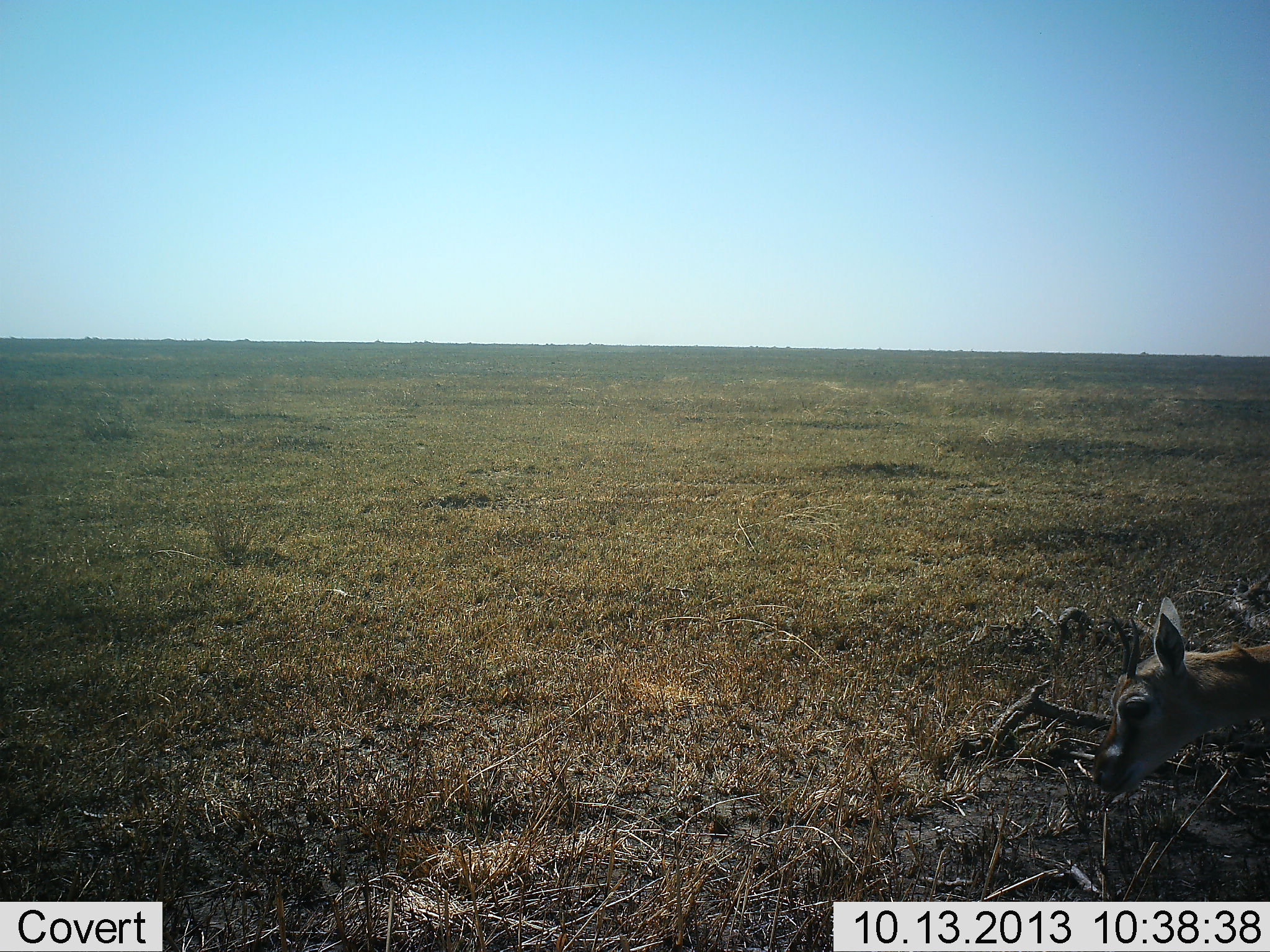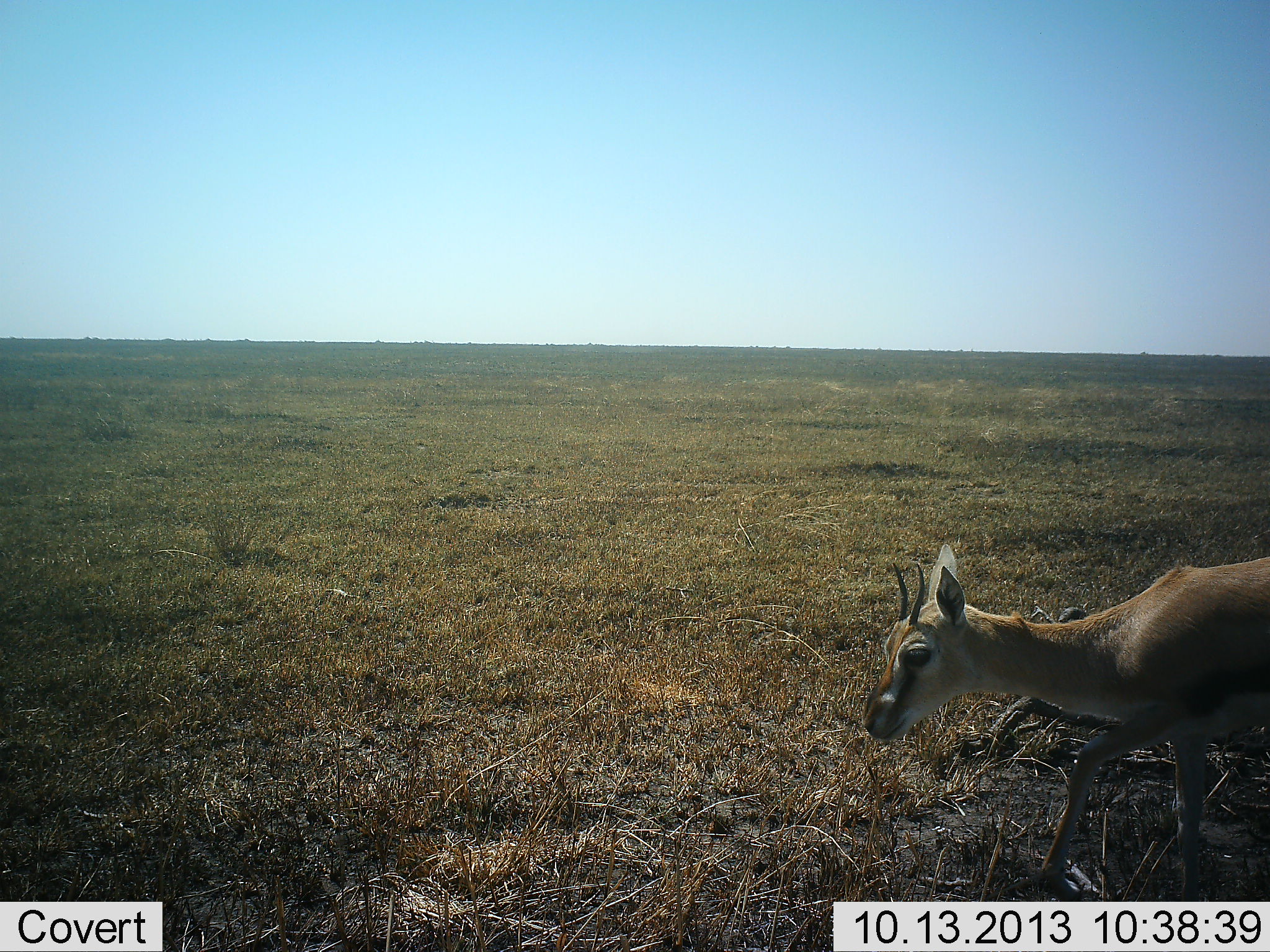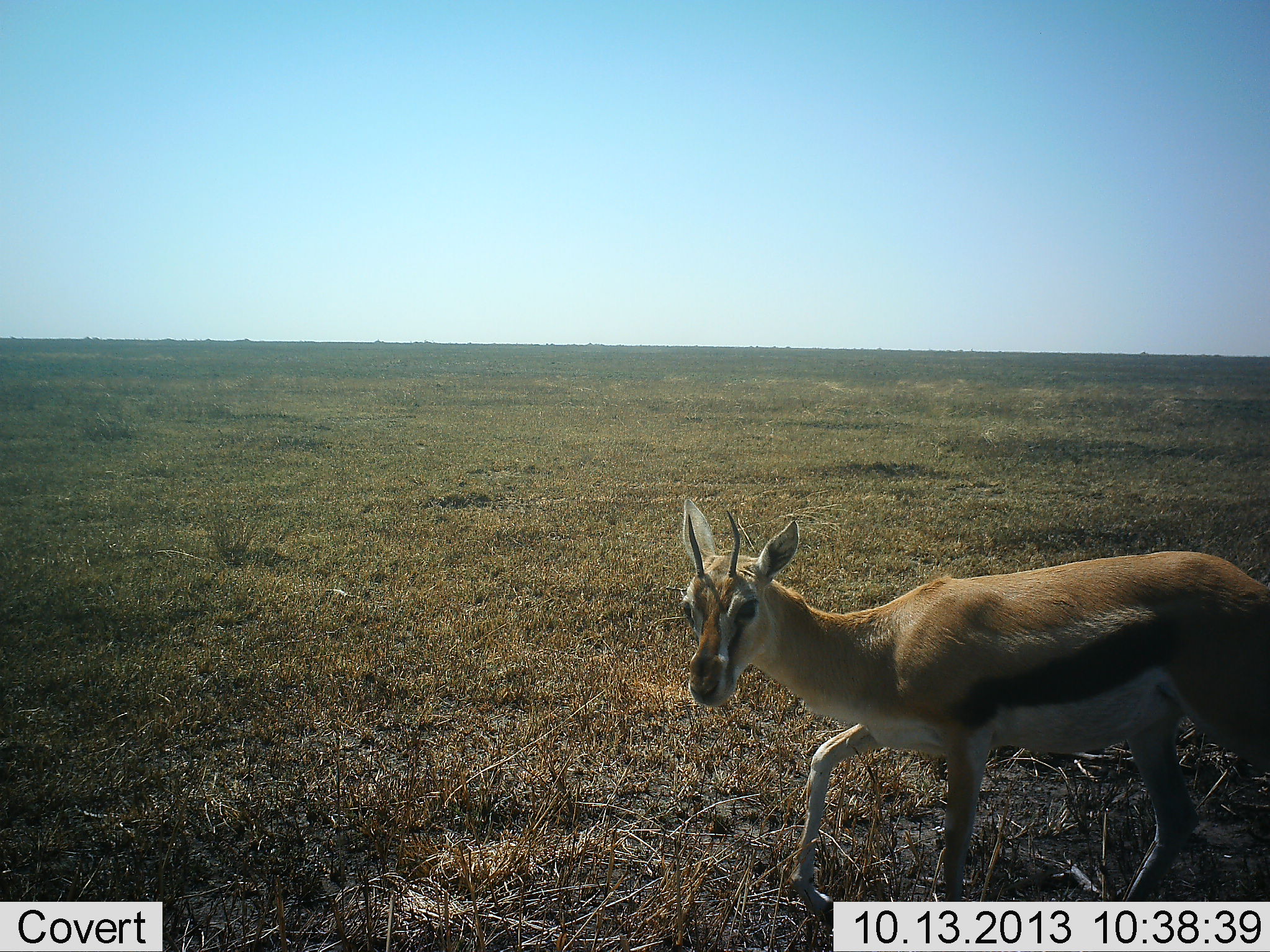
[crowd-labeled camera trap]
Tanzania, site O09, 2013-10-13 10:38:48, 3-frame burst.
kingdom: Animalia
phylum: Chordata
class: Mammalia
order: Artiodactyla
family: Bovidae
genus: Eudorcas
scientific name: Eudorcas thomsonii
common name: thomson's gazelle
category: gazellethomsons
Gazellethomsons (thomson's gazelle) (Eudorcas thomsonii), count 1. Behavior (volunteer vote fractions): standing 0%, resting 0%, moving 100%, interacting 0%. Young present (vote fraction): 7%. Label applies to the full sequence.